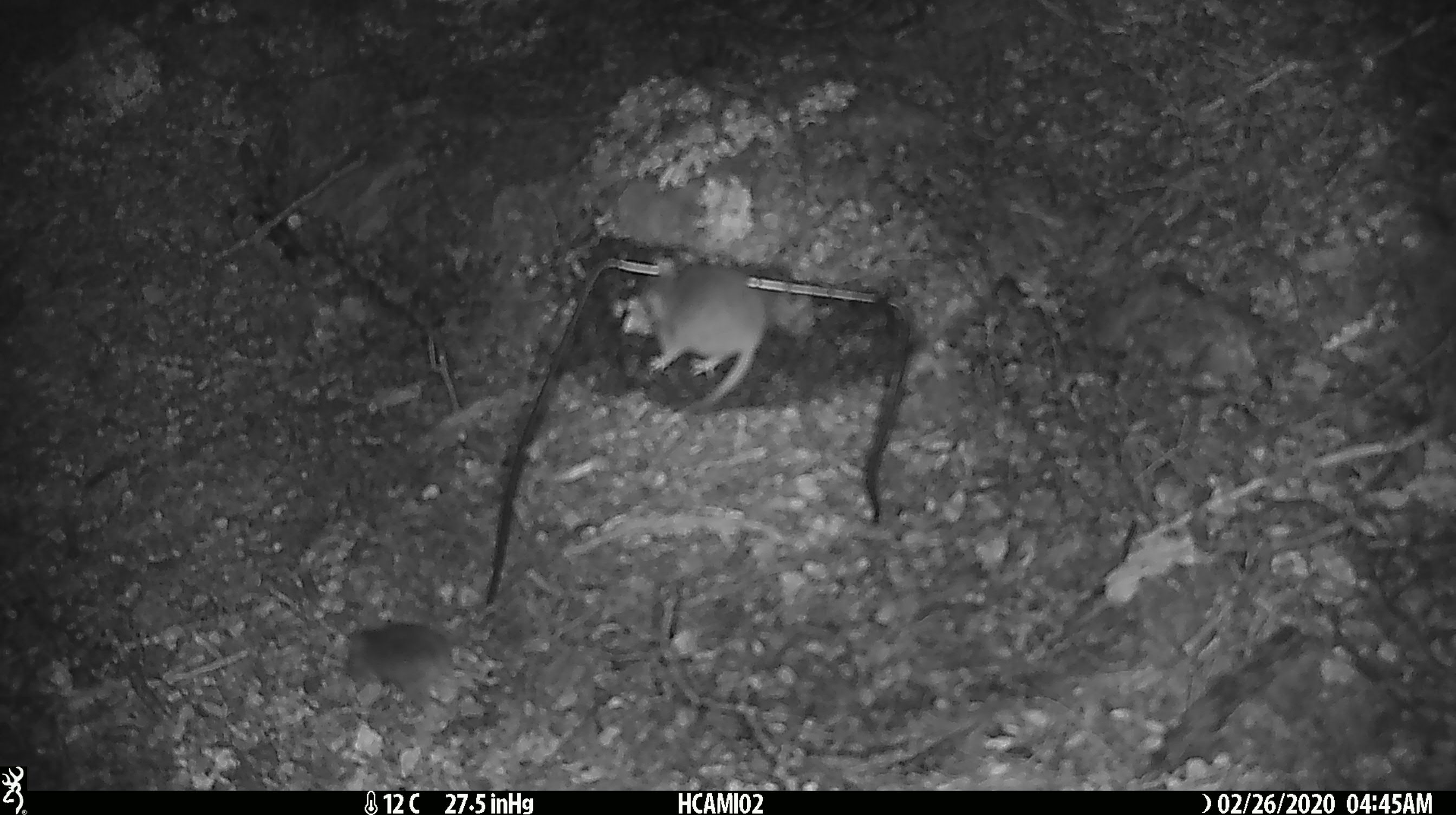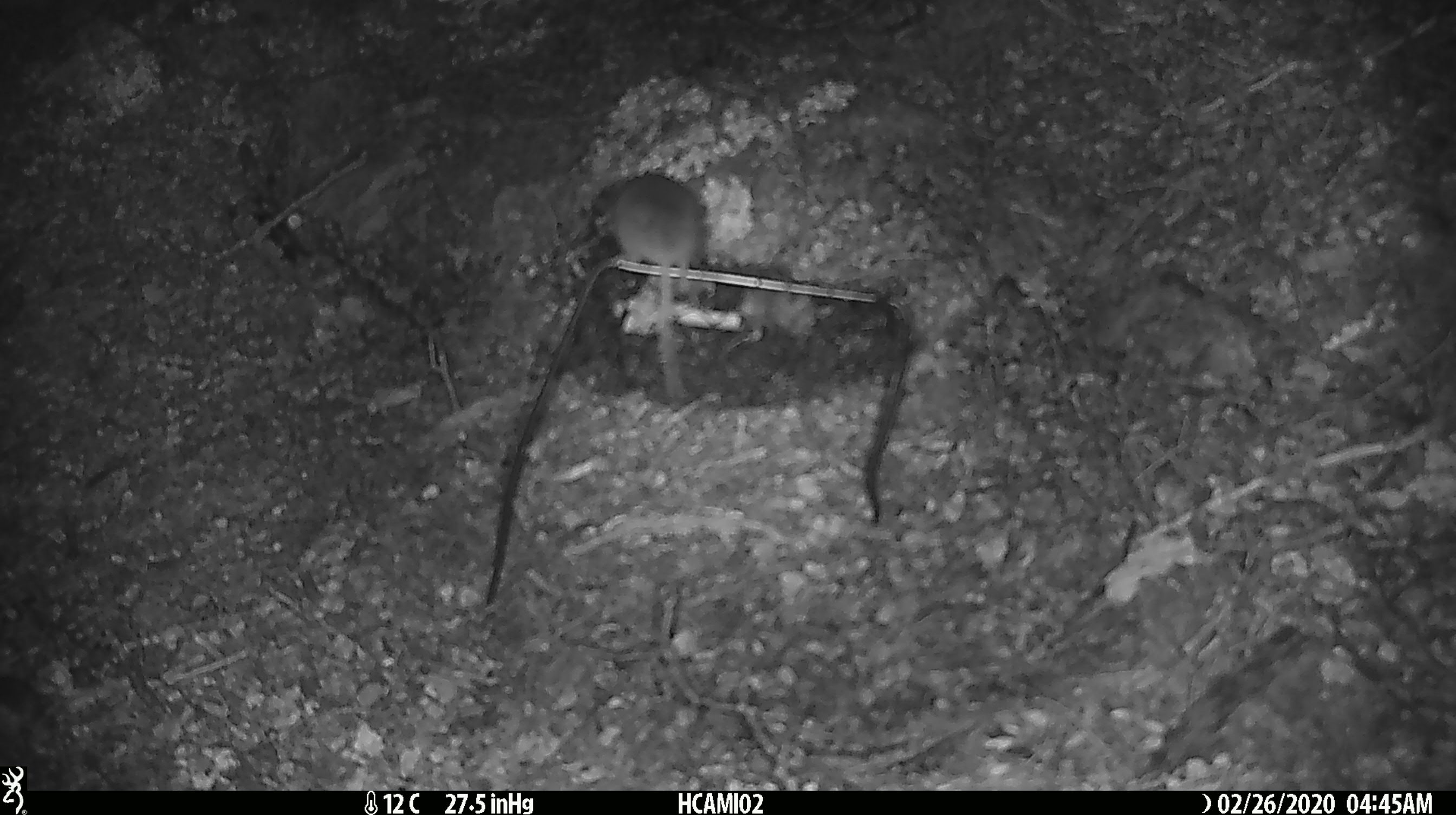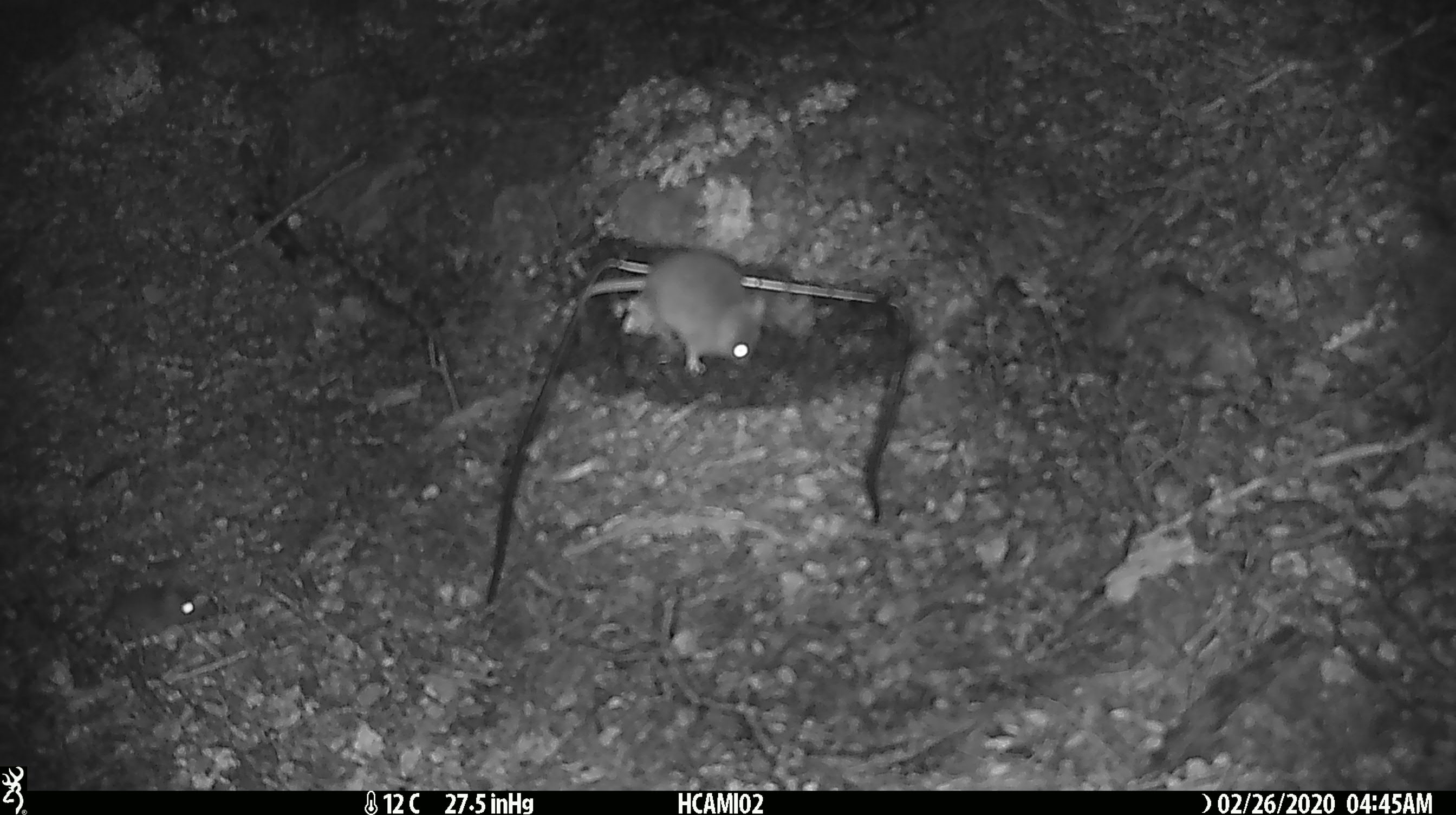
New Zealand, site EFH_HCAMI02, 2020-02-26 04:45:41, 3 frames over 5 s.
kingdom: Animalia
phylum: Chordata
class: Mammalia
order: Rodentia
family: Muridae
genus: Mus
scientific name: Mus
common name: mouse